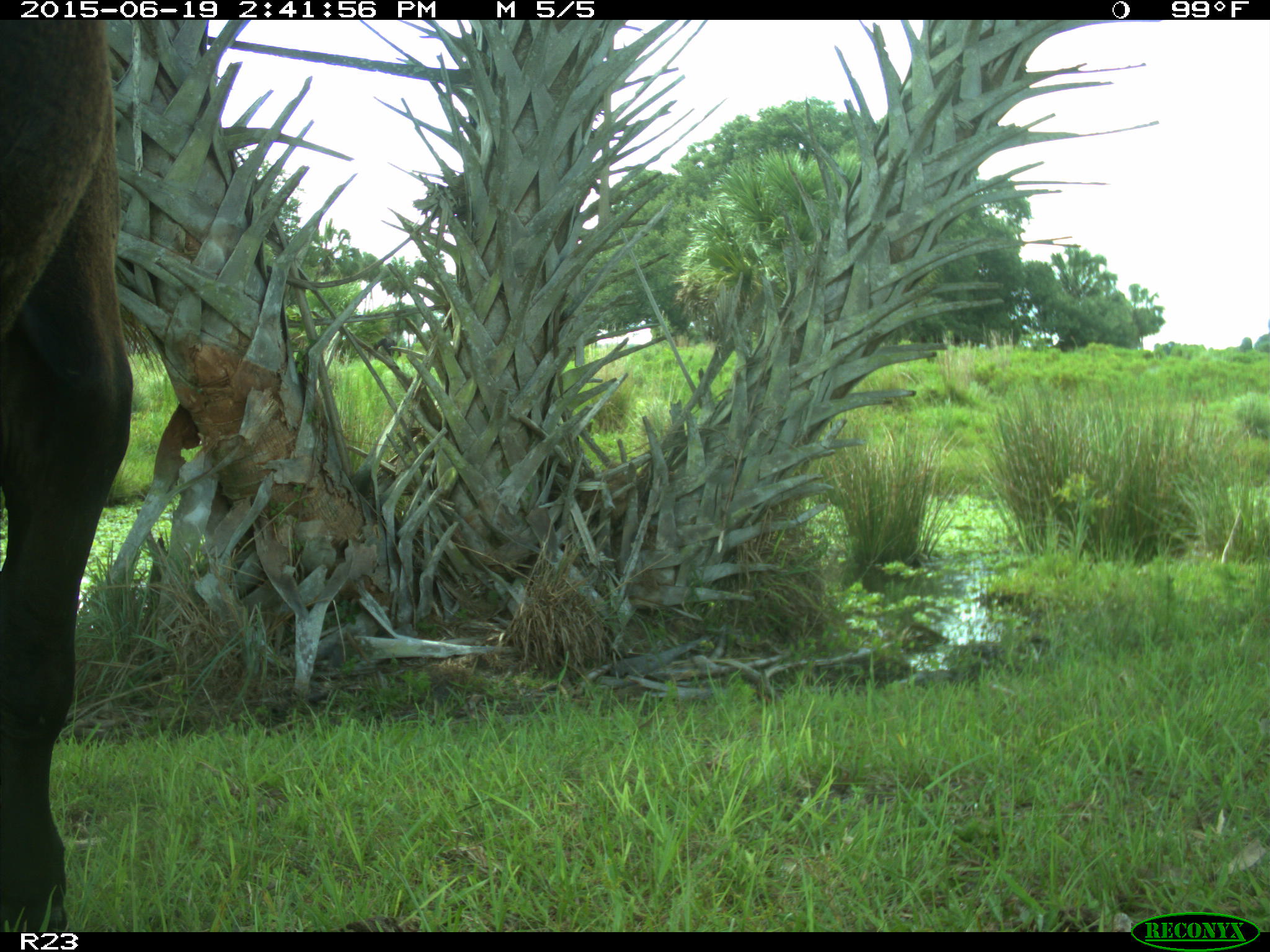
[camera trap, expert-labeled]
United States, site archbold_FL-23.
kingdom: Animalia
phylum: Chordata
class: Mammalia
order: Artiodactyla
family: Bovidae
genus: Bos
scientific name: Bos taurus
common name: domestic cow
Bos taurus (domestic cow).